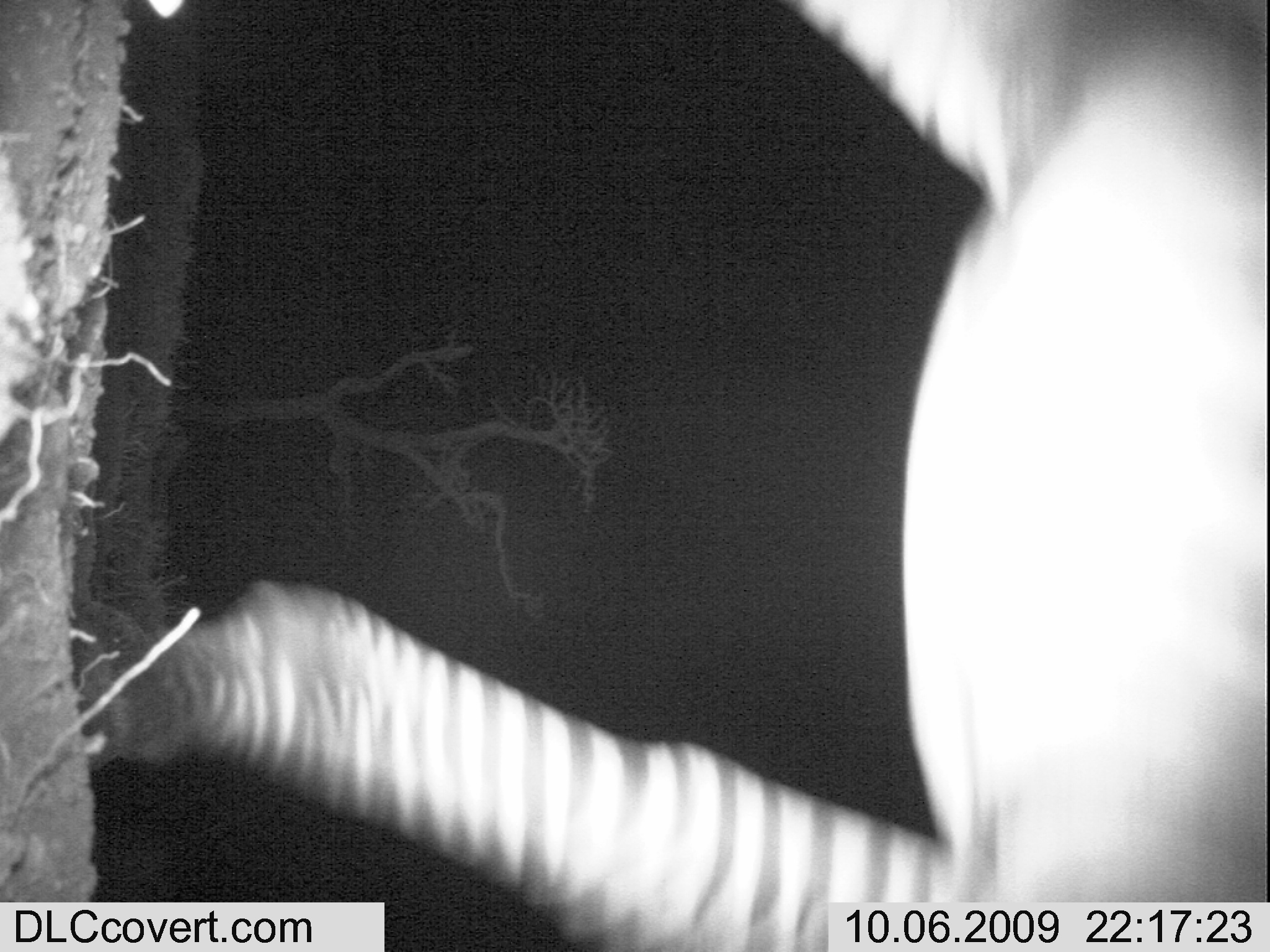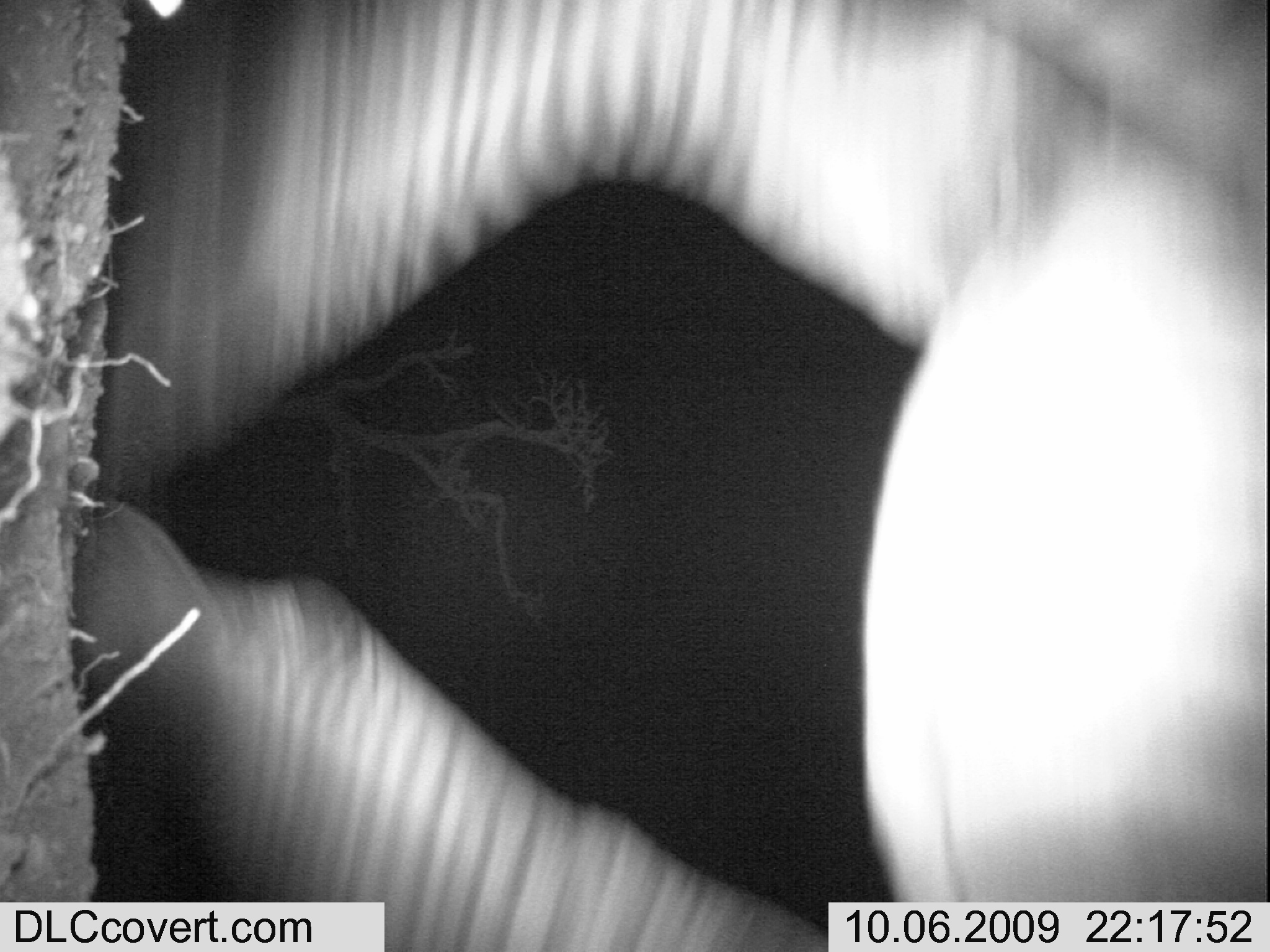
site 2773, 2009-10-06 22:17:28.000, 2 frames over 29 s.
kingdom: Animalia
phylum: Chordata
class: Mammalia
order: Perissodactyla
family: Equidae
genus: Equus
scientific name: Equus quagga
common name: plains zebra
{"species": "Equus quagga (plains zebra)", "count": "1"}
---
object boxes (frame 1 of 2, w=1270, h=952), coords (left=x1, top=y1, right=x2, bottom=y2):
equus quagga: (left=67, top=0, right=1270, bottom=952)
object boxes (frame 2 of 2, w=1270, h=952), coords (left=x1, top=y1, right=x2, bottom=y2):
equus quagga: (left=58, top=0, right=1270, bottom=952)